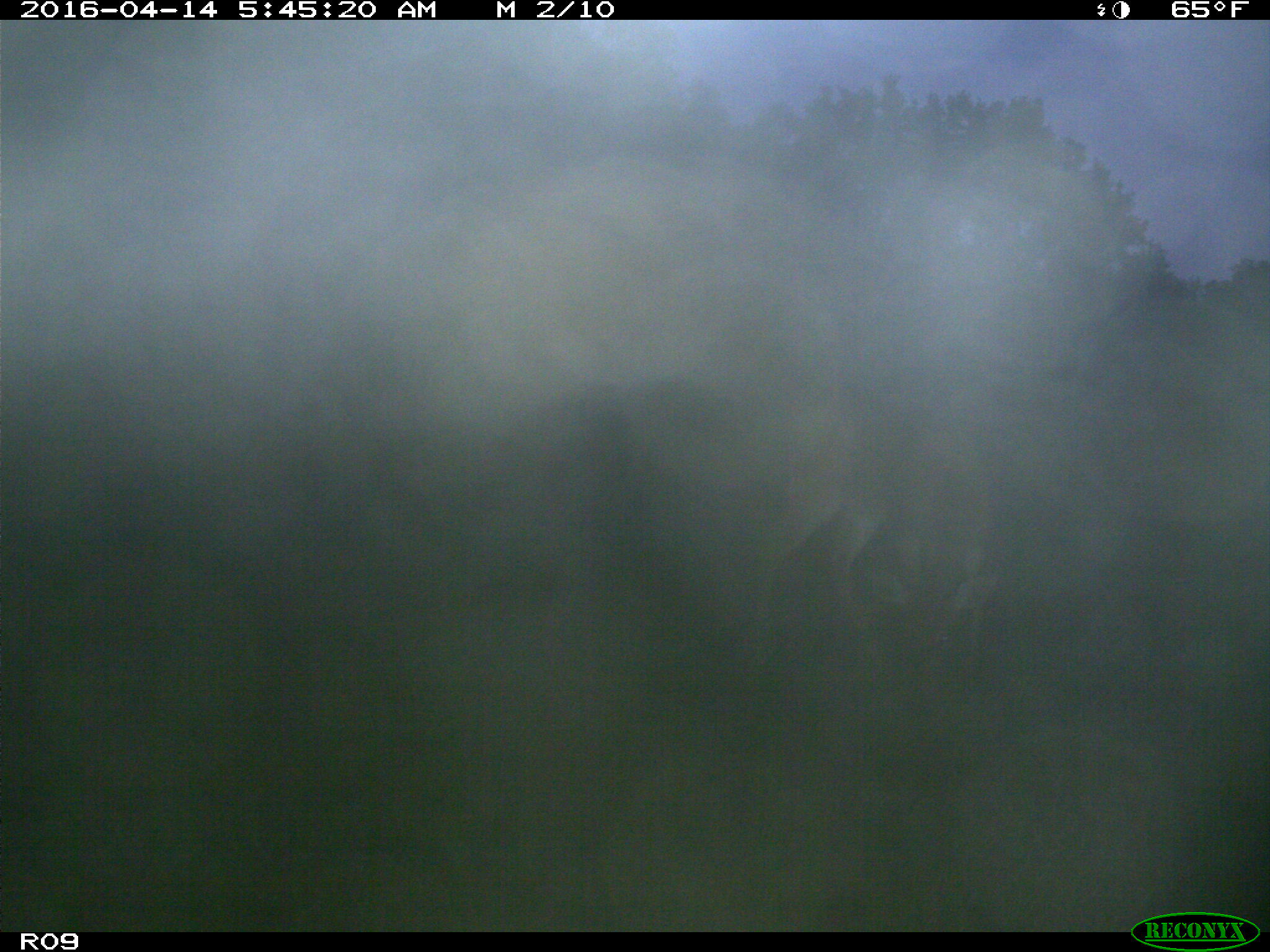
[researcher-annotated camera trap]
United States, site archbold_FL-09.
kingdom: Animalia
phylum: Chordata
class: Mammalia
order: Artiodactyla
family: Cervidae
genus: Odocoileus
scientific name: Odocoileus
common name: deer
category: unidentified deer